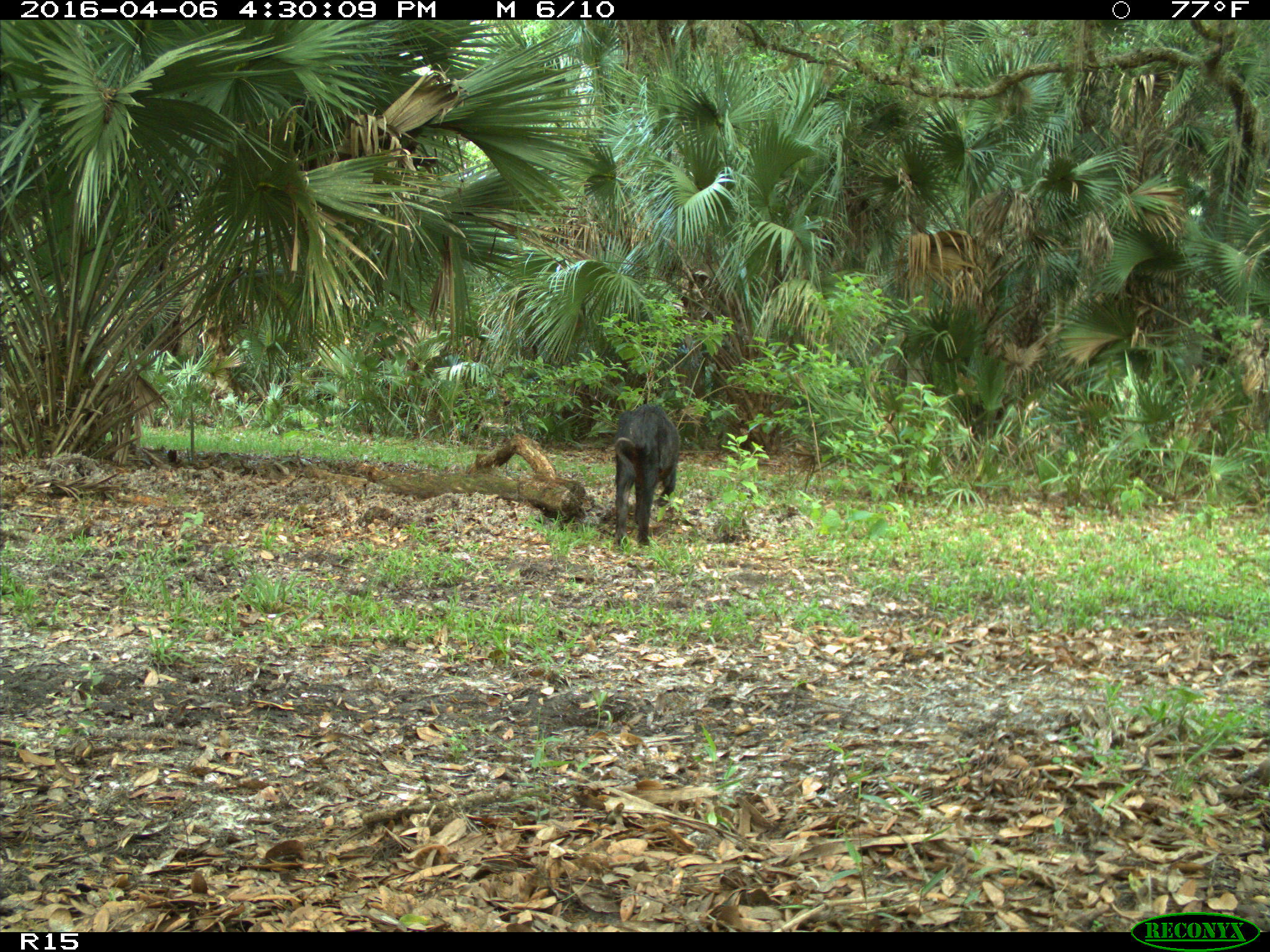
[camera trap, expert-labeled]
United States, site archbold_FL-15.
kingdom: Animalia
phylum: Chordata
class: Mammalia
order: Artiodactyla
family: Suidae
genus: Sus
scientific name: Sus scrofa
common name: wild boar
Sus scrofa (wild boar).